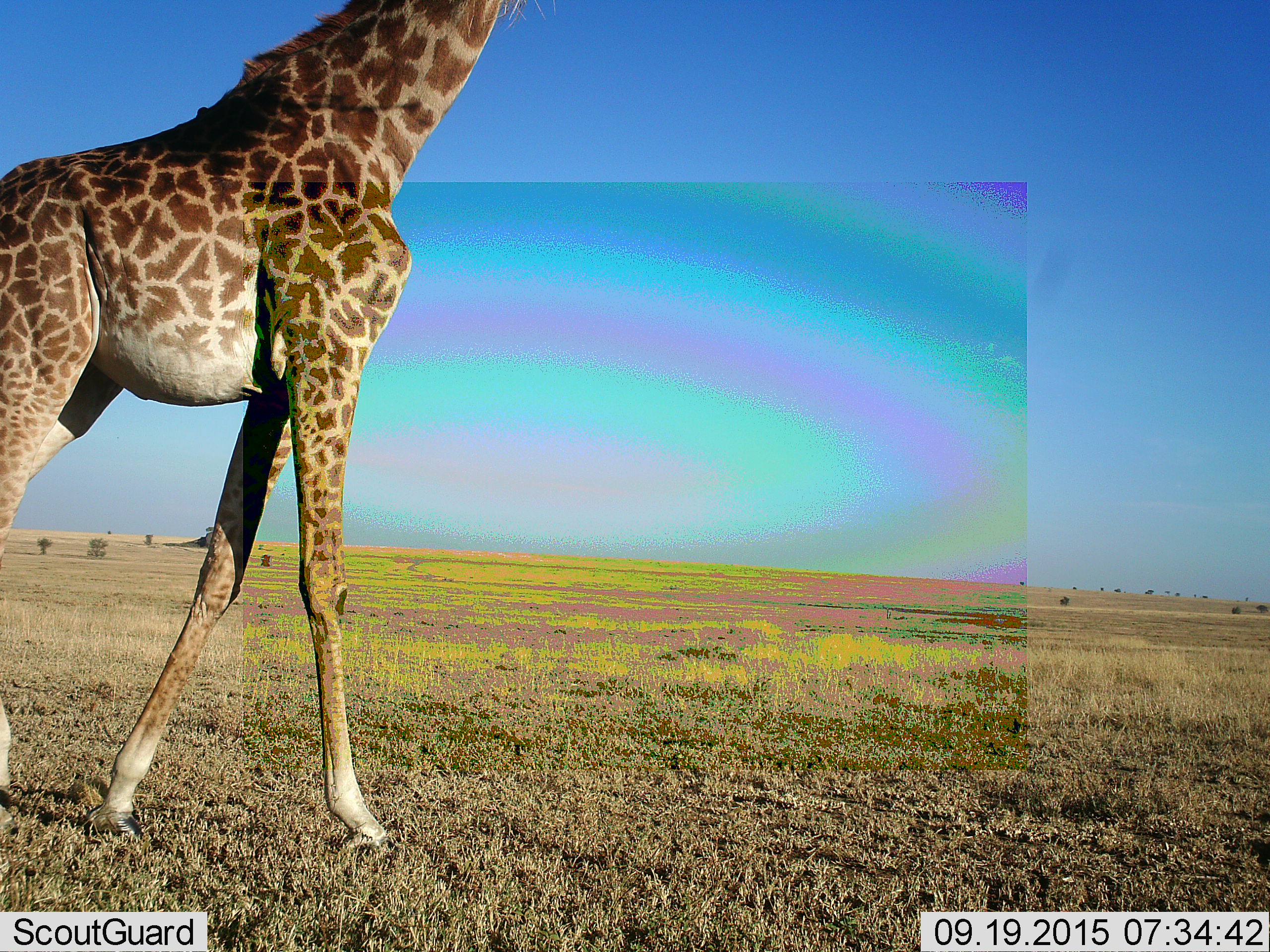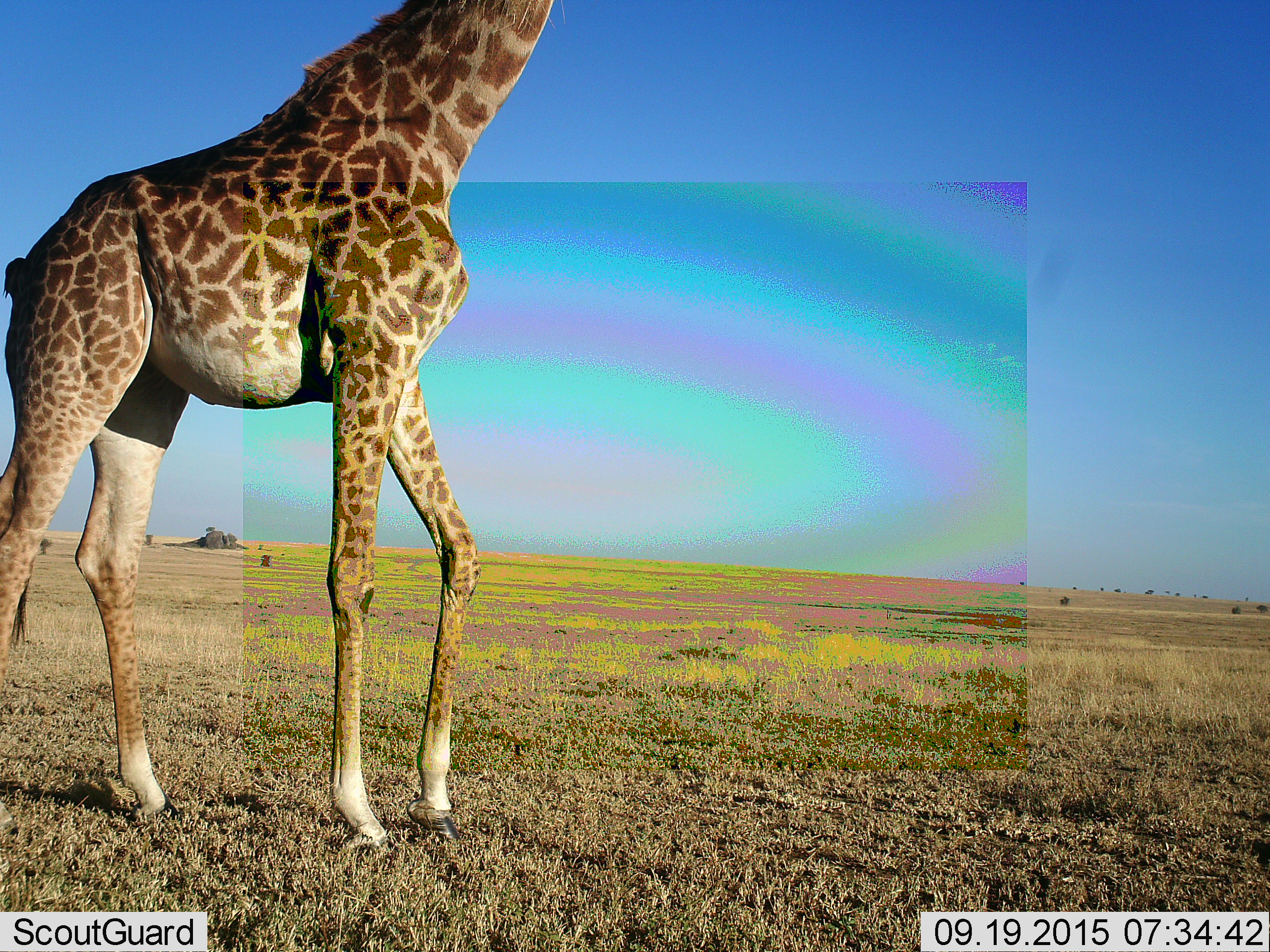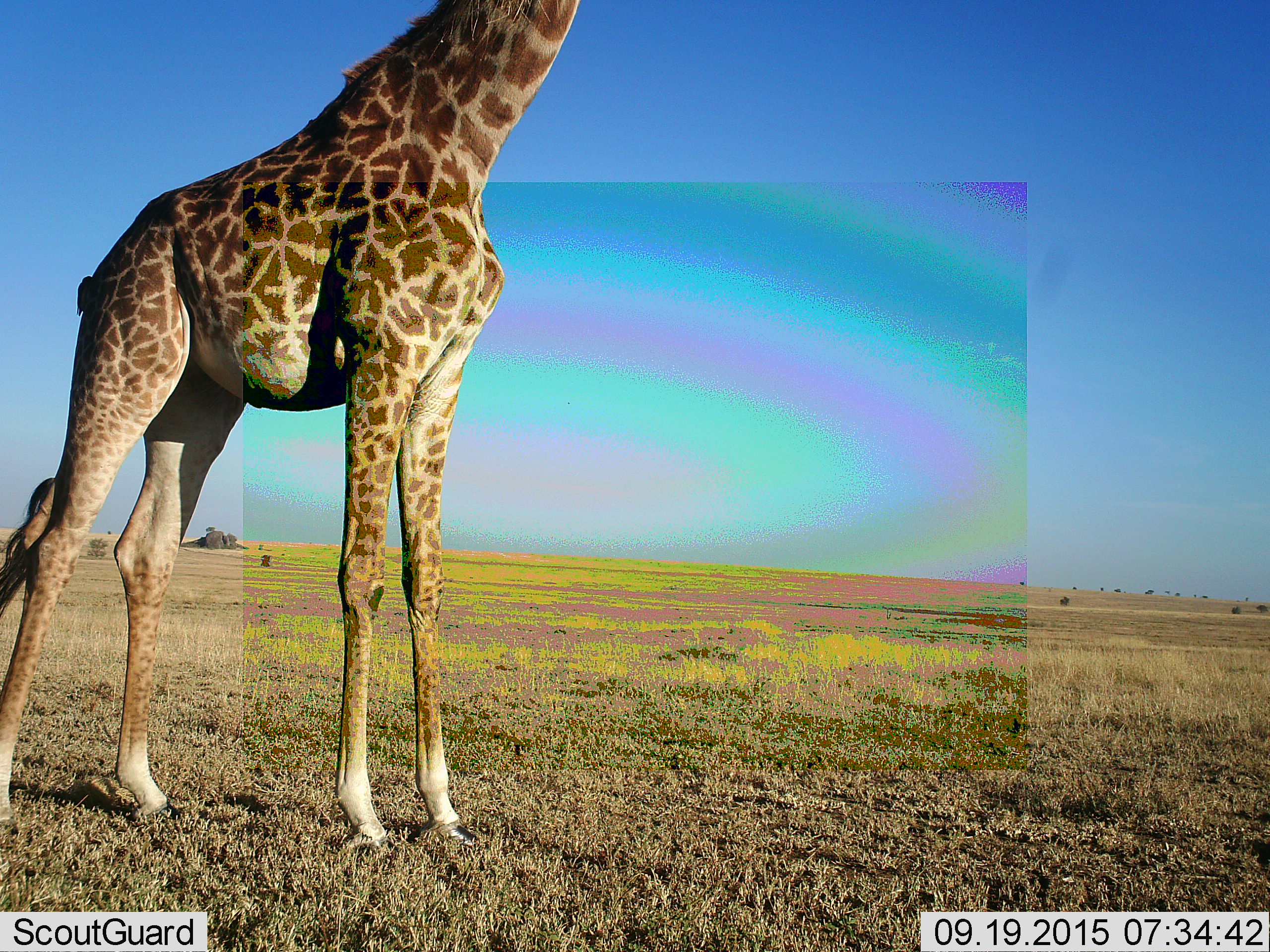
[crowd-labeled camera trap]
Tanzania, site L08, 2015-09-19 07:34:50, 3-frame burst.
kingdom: Animalia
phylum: Chordata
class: Mammalia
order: Artiodactyla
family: Giraffidae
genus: Giraffa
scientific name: Giraffa camelopardalis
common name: giraffe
Giraffe (Giraffa camelopardalis), count 1. Behavior (volunteer vote fractions): standing 50%, resting 0%, moving 80%, interacting 0%. Young present (vote fraction): 0%. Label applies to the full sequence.